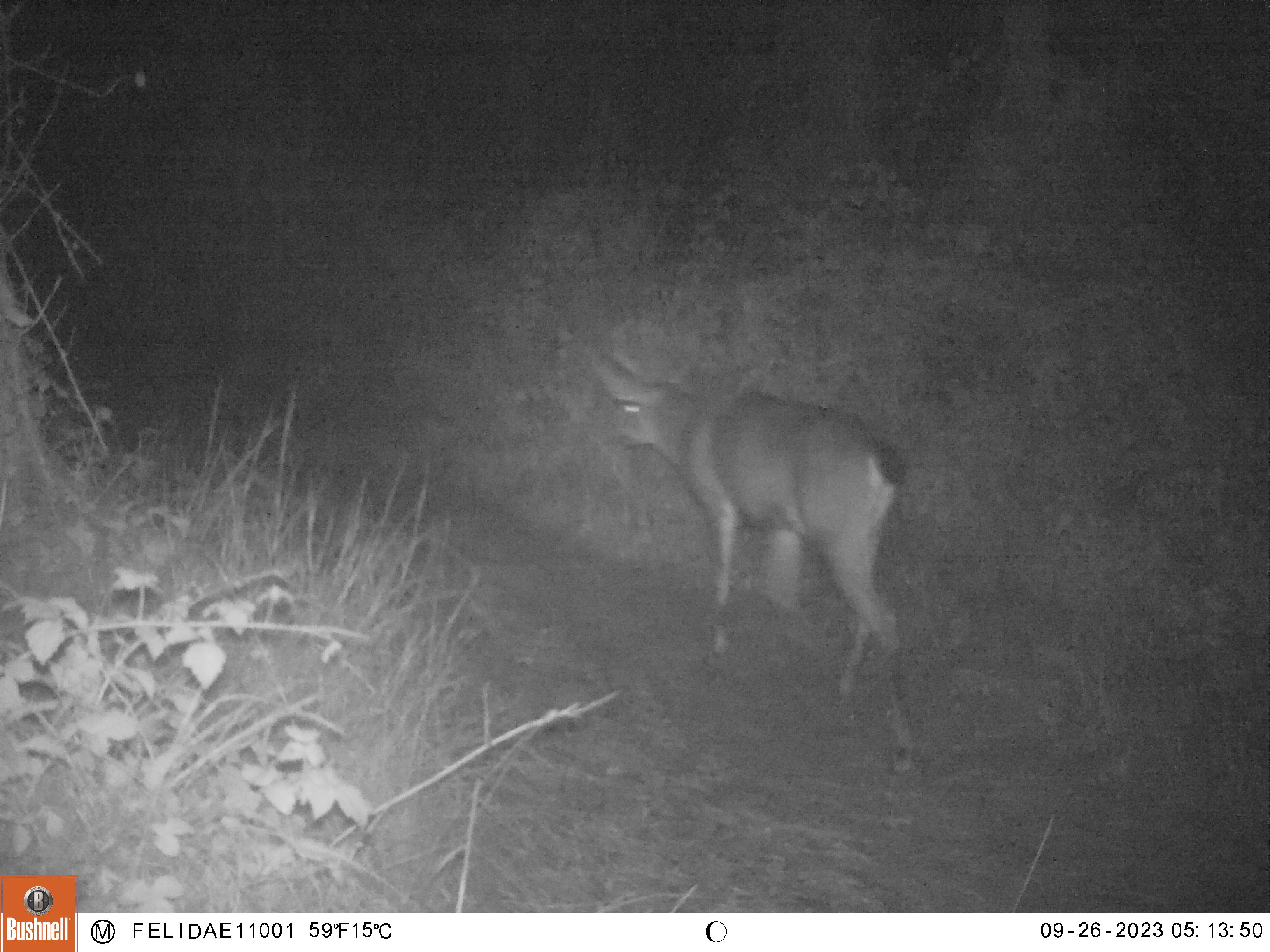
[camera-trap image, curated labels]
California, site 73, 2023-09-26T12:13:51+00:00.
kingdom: Animalia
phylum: Chordata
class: Mammalia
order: Artiodactyla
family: Cervidae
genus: Odocoileus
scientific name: Odocoileus hemionus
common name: mule deer